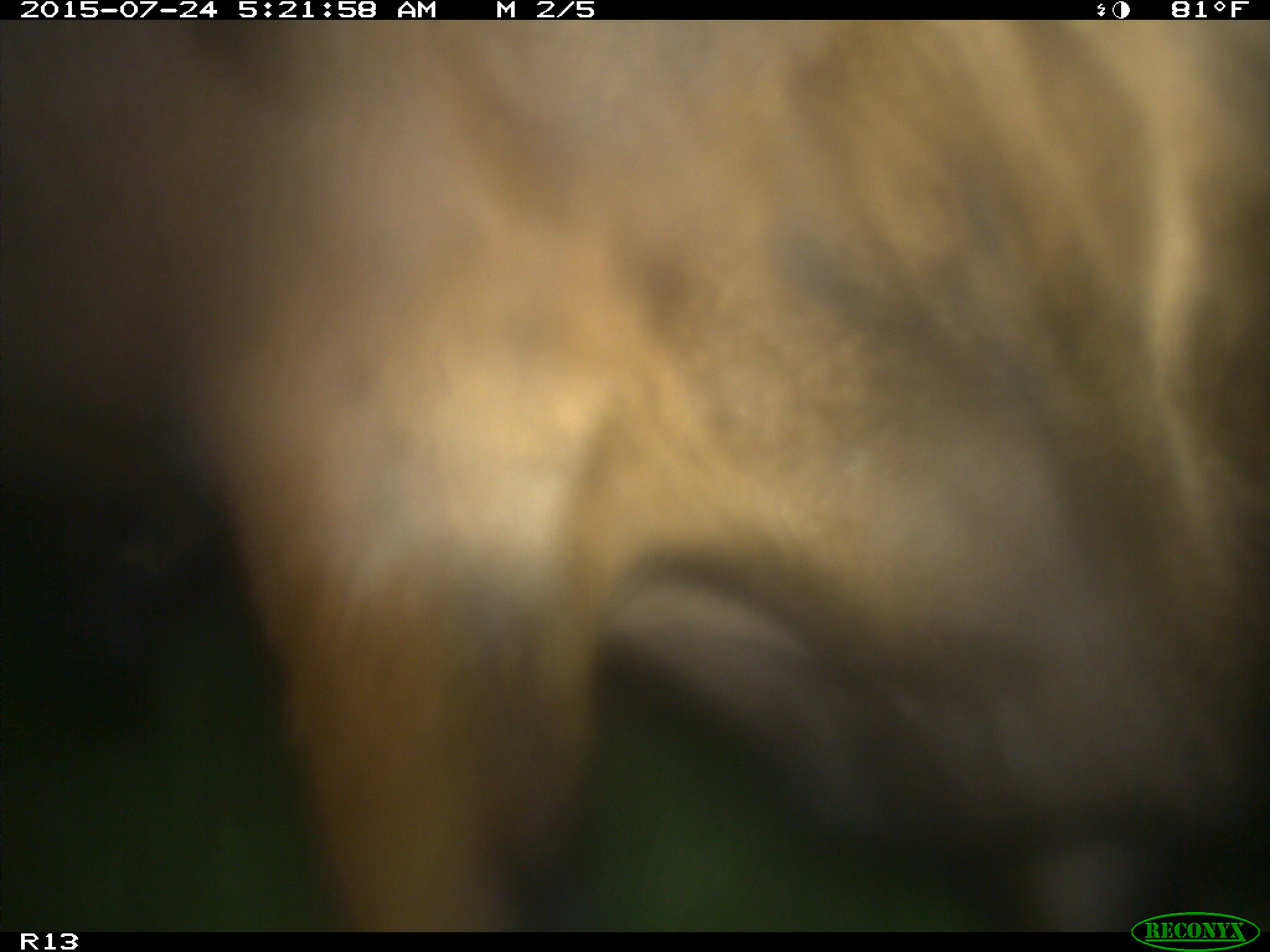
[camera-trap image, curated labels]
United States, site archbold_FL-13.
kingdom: Animalia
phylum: Chordata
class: Mammalia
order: Artiodactyla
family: Bovidae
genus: Bos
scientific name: Bos taurus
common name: domestic cow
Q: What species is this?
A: Bos taurus (domestic cow).